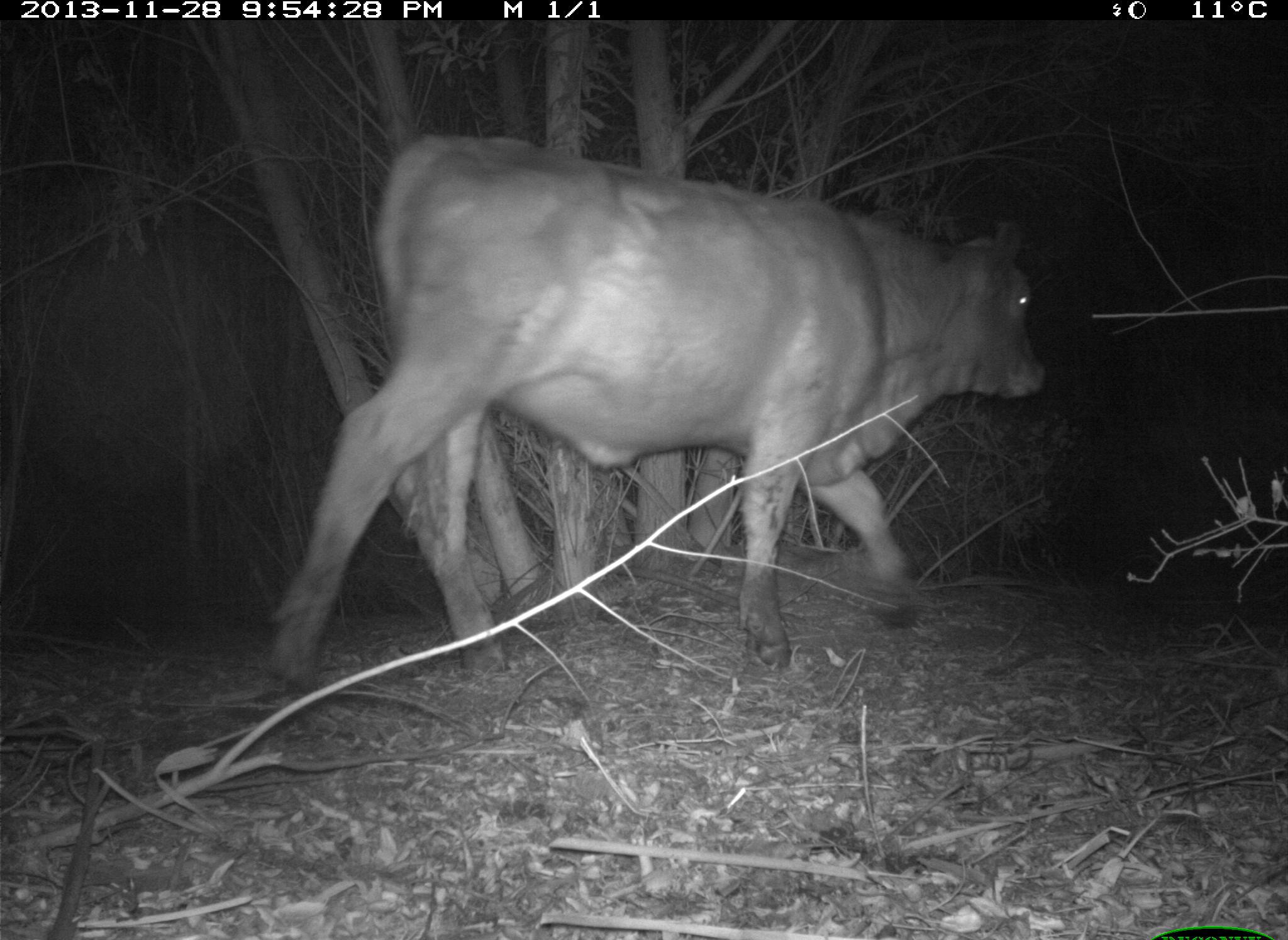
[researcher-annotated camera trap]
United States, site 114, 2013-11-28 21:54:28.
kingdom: Animalia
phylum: Chordata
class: Mammalia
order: Artiodactyla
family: Bovidae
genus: Bos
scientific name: Bos taurus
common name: cow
Cow (Bos taurus).